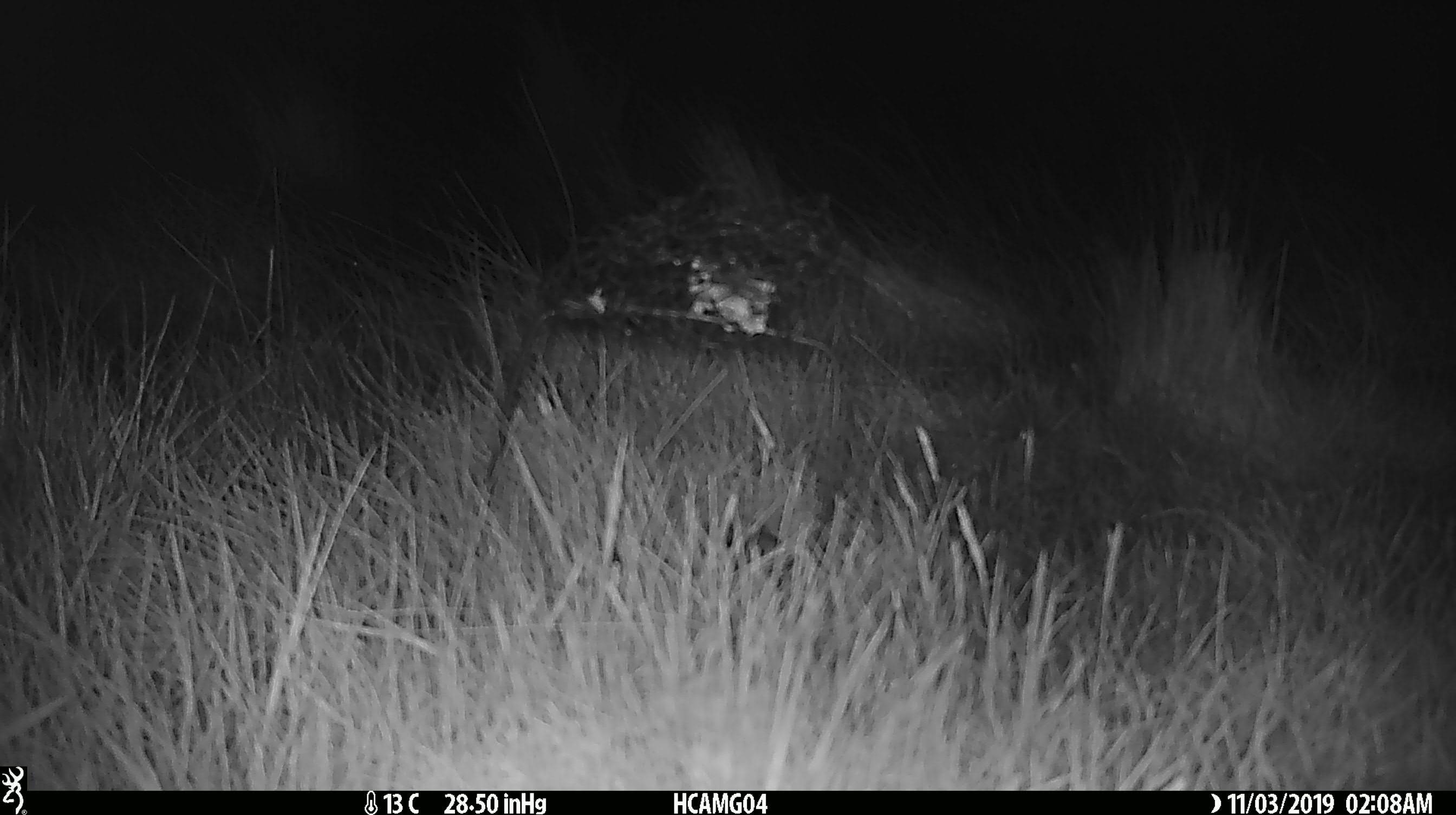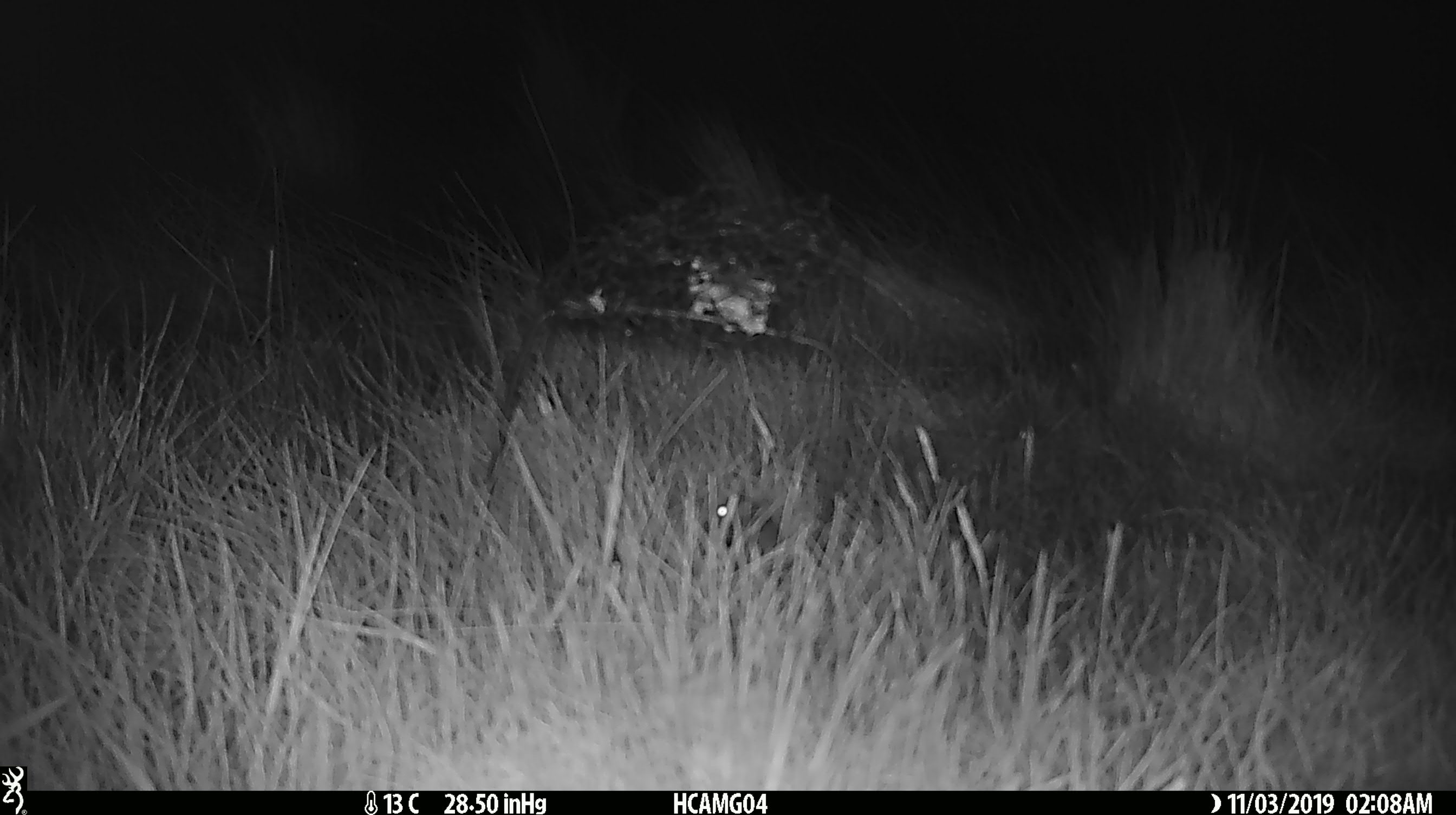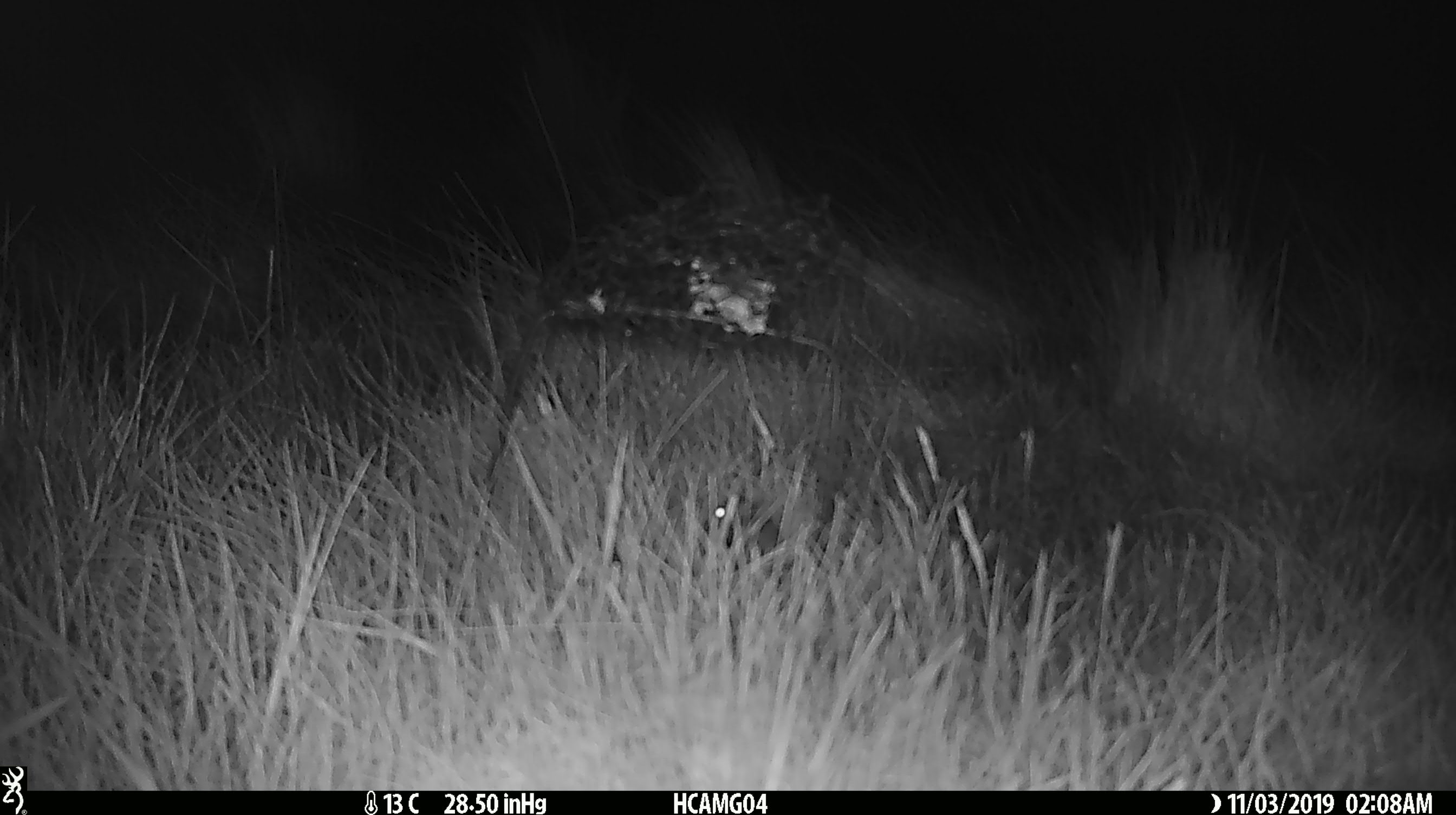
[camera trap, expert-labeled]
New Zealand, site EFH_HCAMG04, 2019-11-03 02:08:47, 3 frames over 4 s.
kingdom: Animalia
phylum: Chordata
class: Mammalia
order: Rodentia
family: Muridae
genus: Mus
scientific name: Mus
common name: mouse